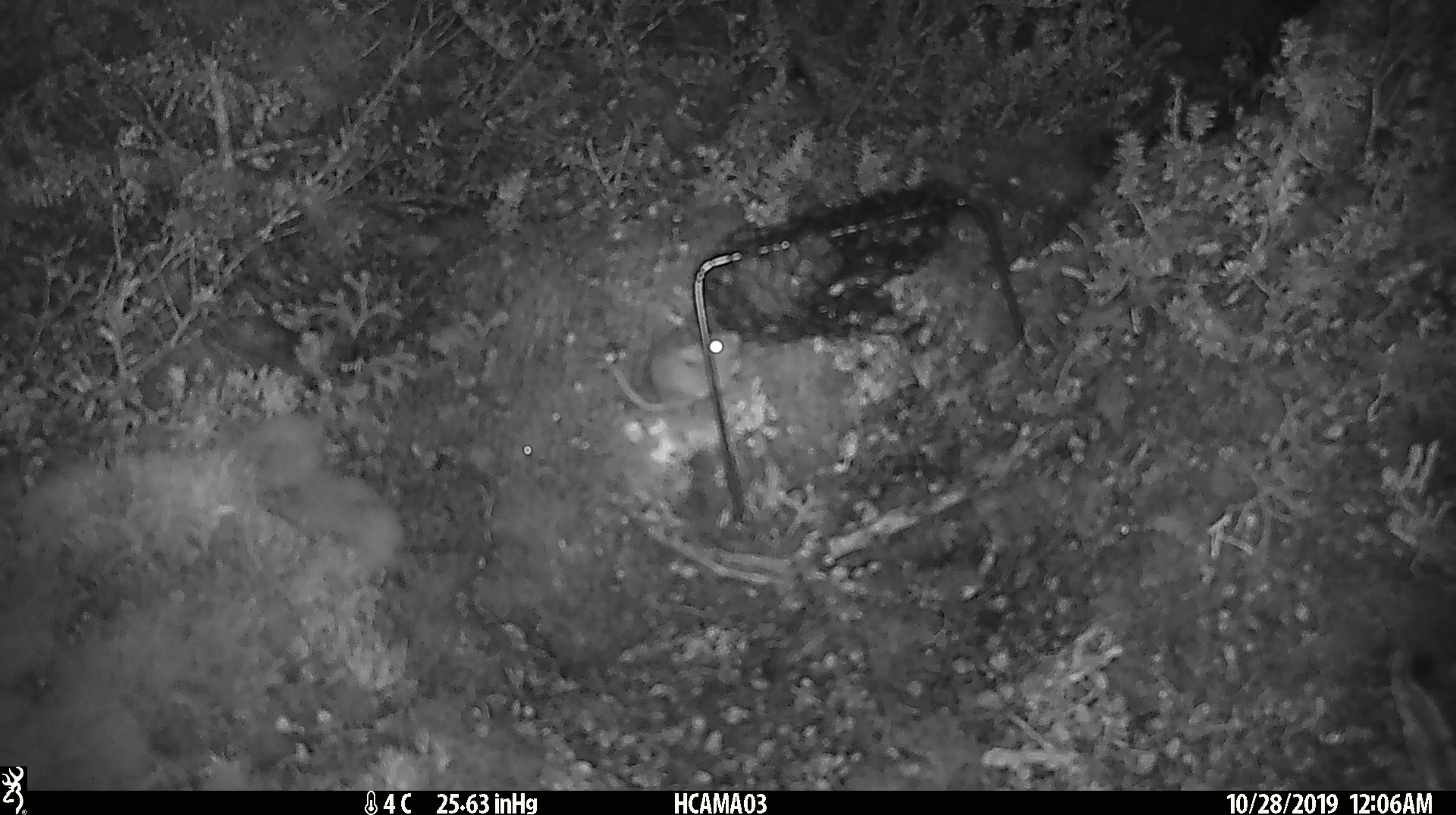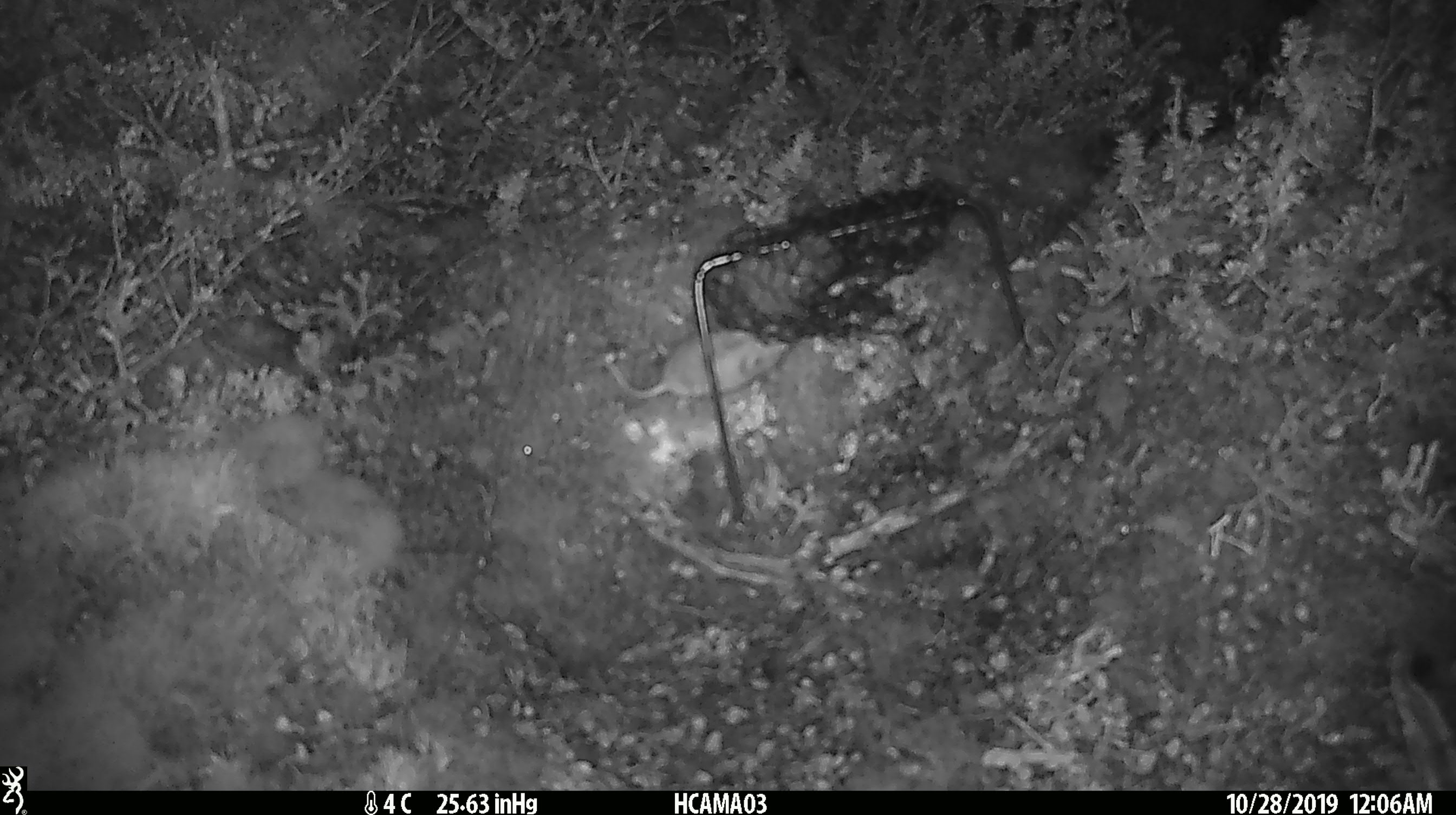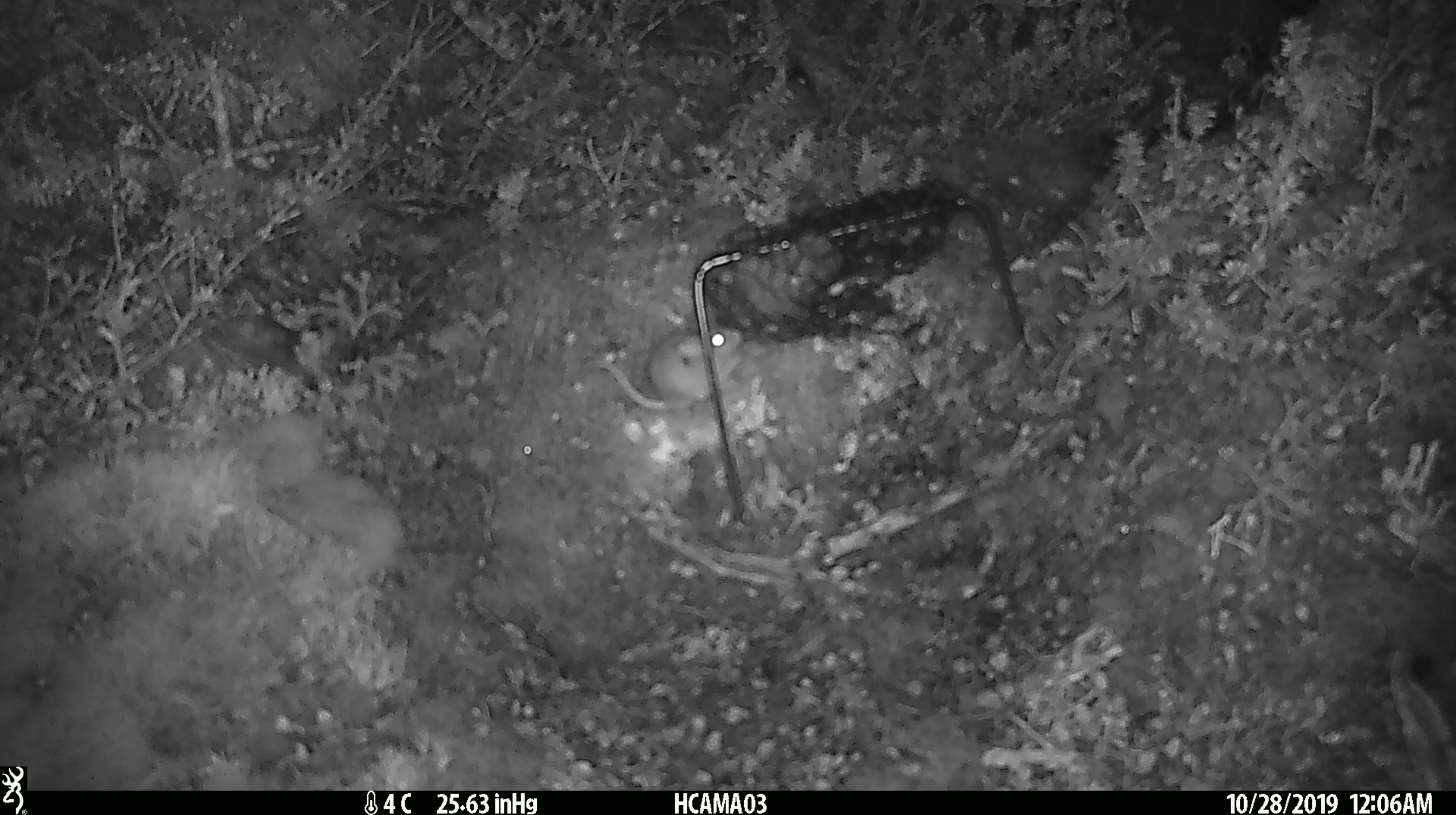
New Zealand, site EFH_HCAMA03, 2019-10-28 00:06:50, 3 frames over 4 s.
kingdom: Animalia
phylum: Chordata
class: Mammalia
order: Rodentia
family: Muridae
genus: Mus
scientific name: Mus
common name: mouse